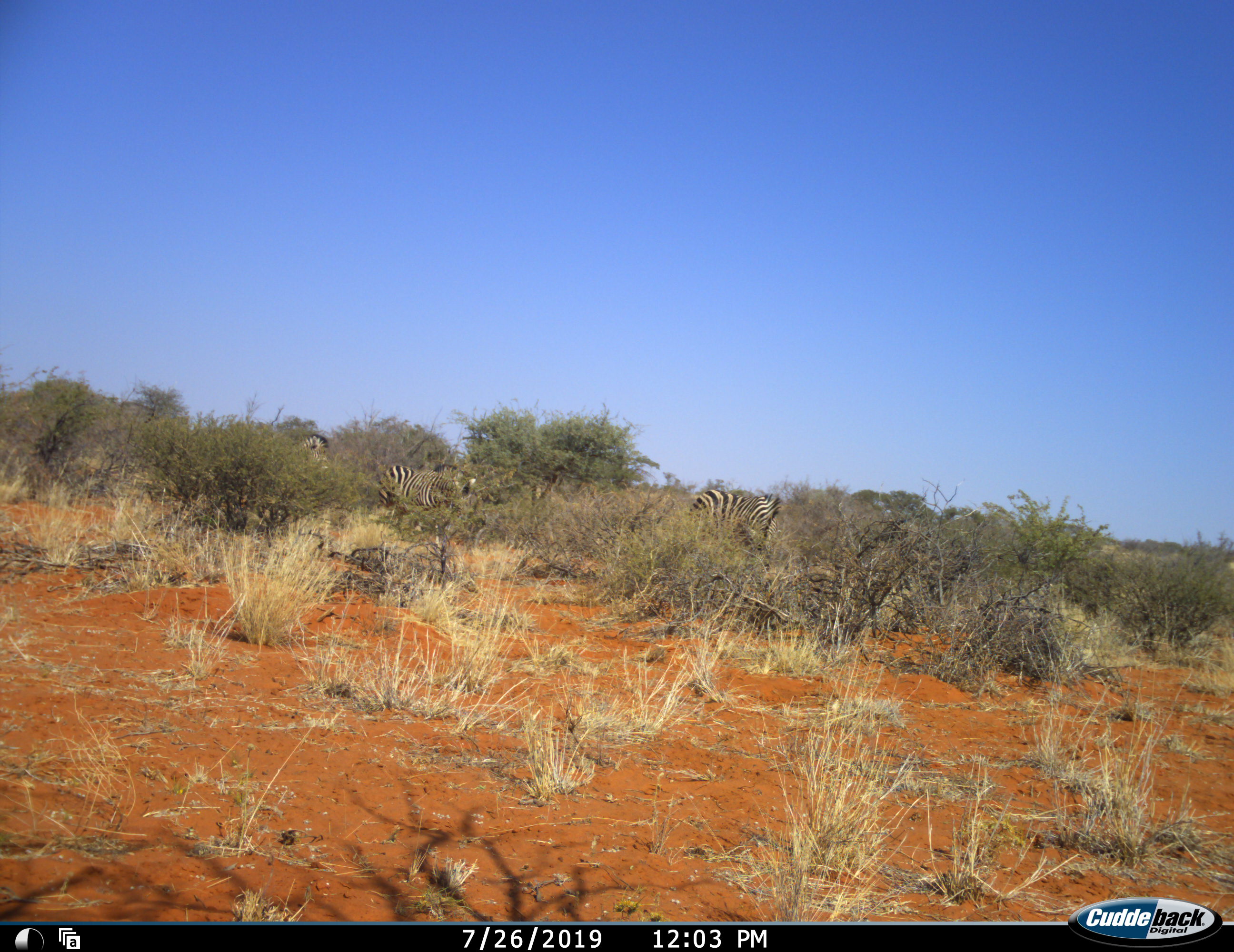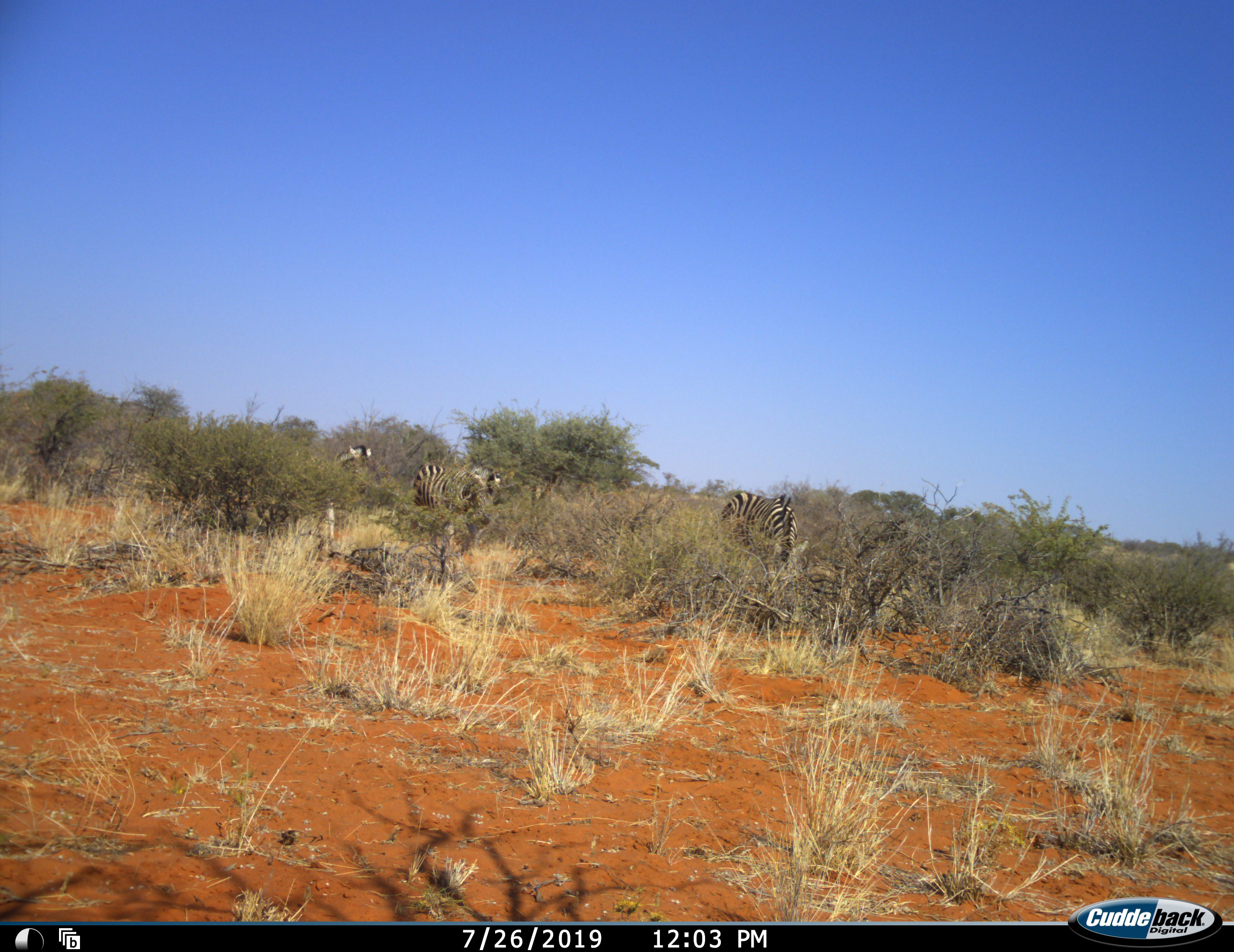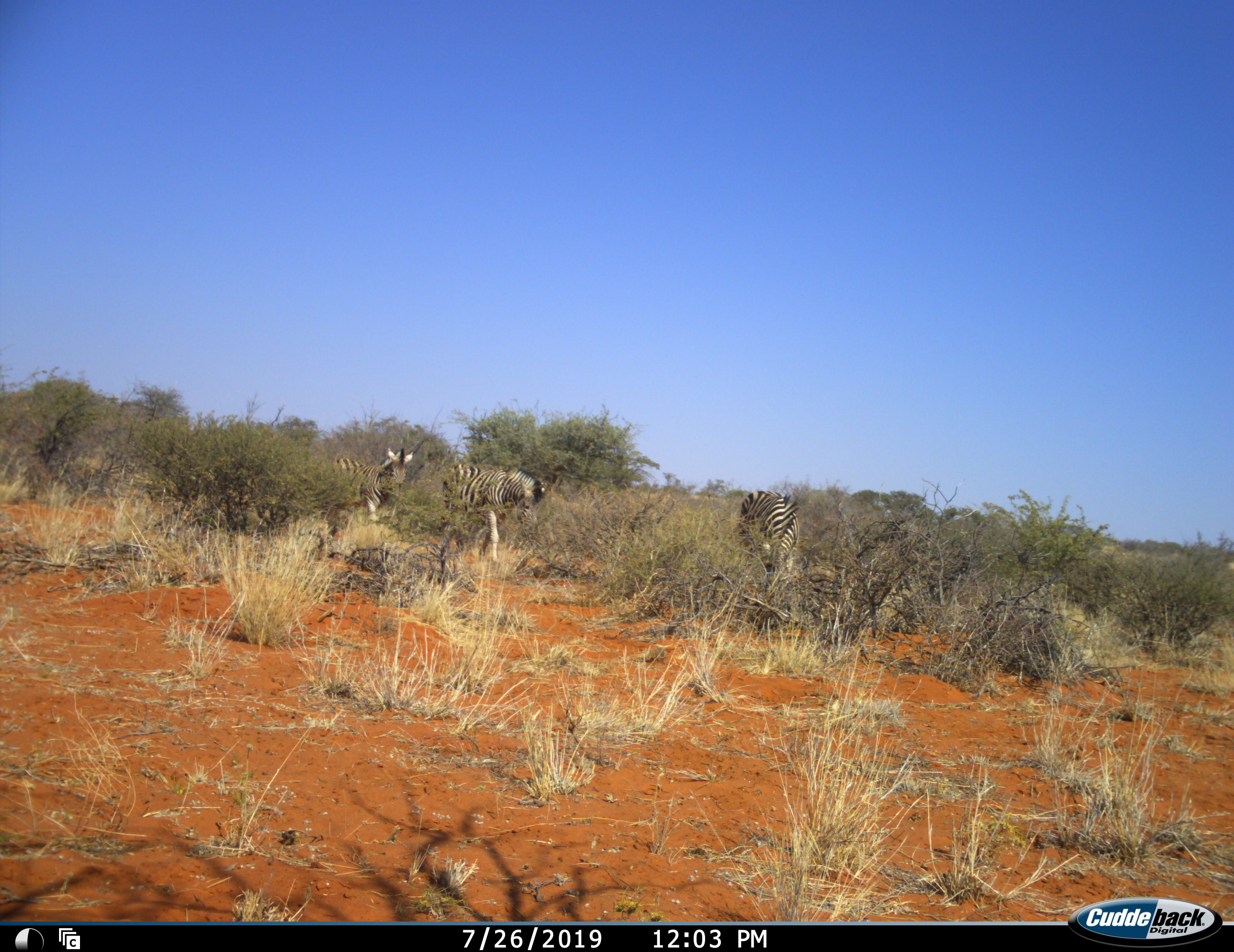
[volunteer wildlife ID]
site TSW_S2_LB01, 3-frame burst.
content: unidentified animal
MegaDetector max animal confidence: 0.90